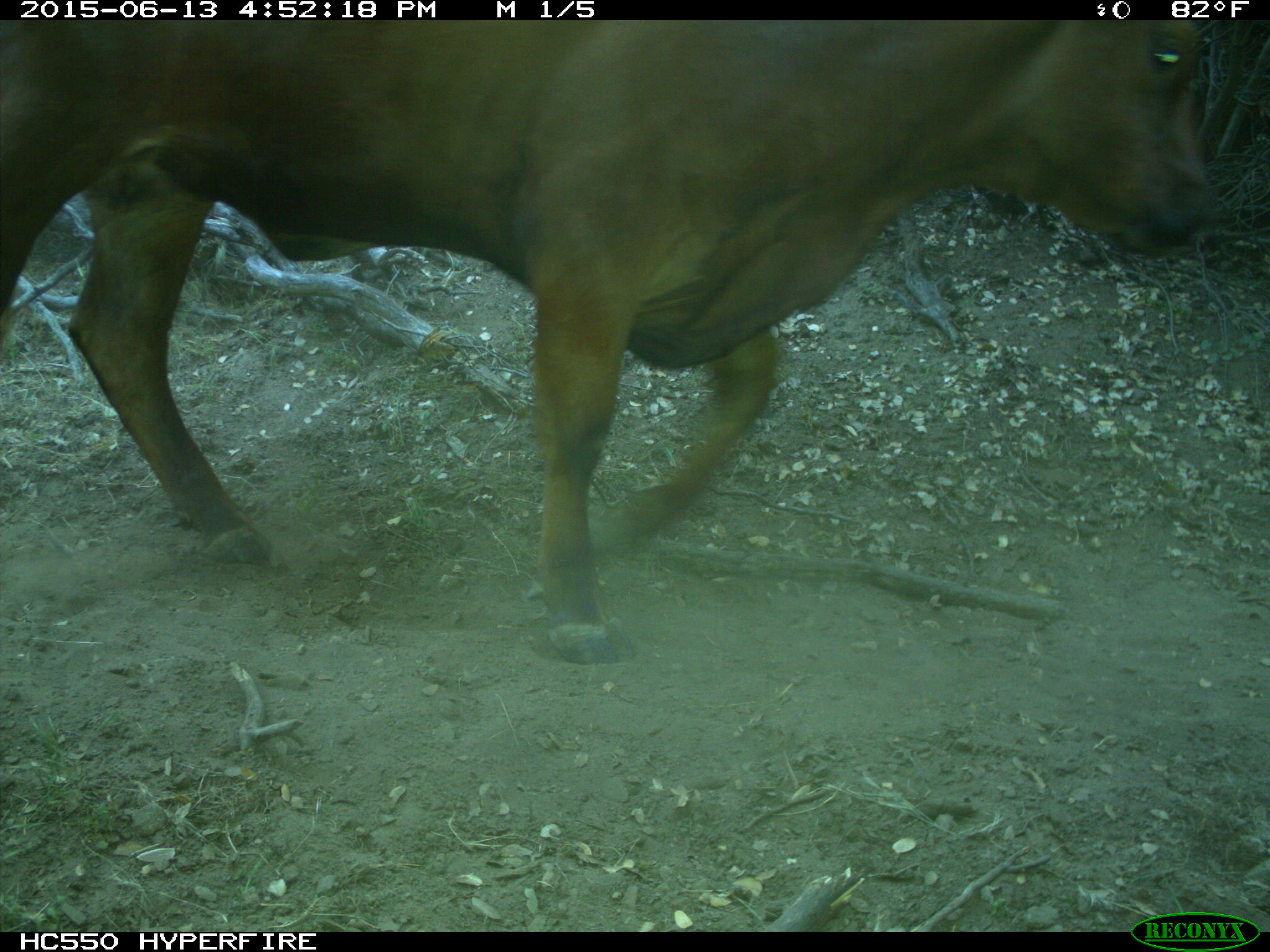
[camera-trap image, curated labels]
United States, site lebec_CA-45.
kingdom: Animalia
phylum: Chordata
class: Mammalia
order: Artiodactyla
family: Bovidae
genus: Bos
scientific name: Bos taurus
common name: domestic cow